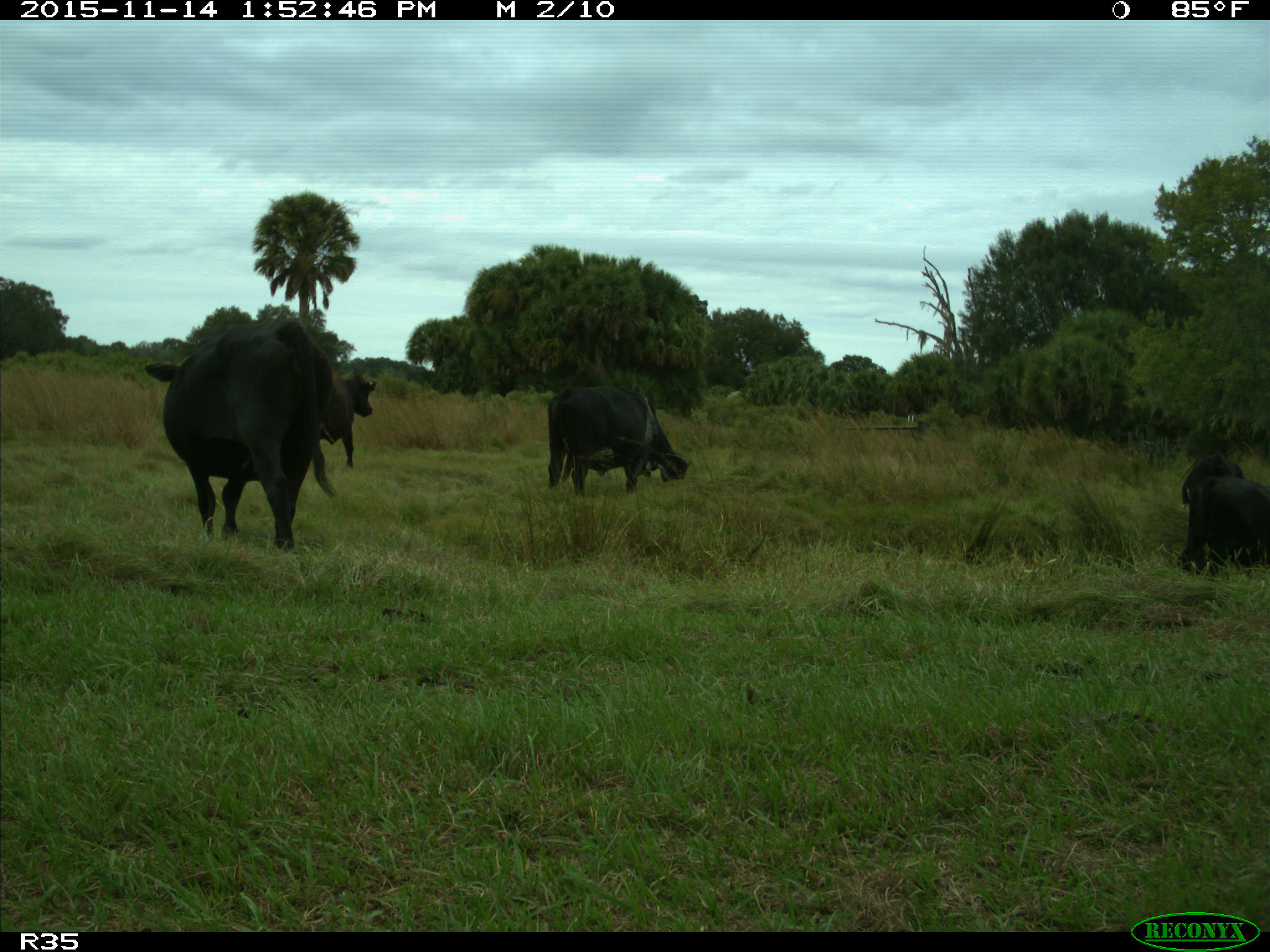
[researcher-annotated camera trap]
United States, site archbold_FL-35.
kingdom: Animalia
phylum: Chordata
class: Mammalia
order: Artiodactyla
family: Bovidae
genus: Bos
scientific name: Bos taurus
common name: domestic cow